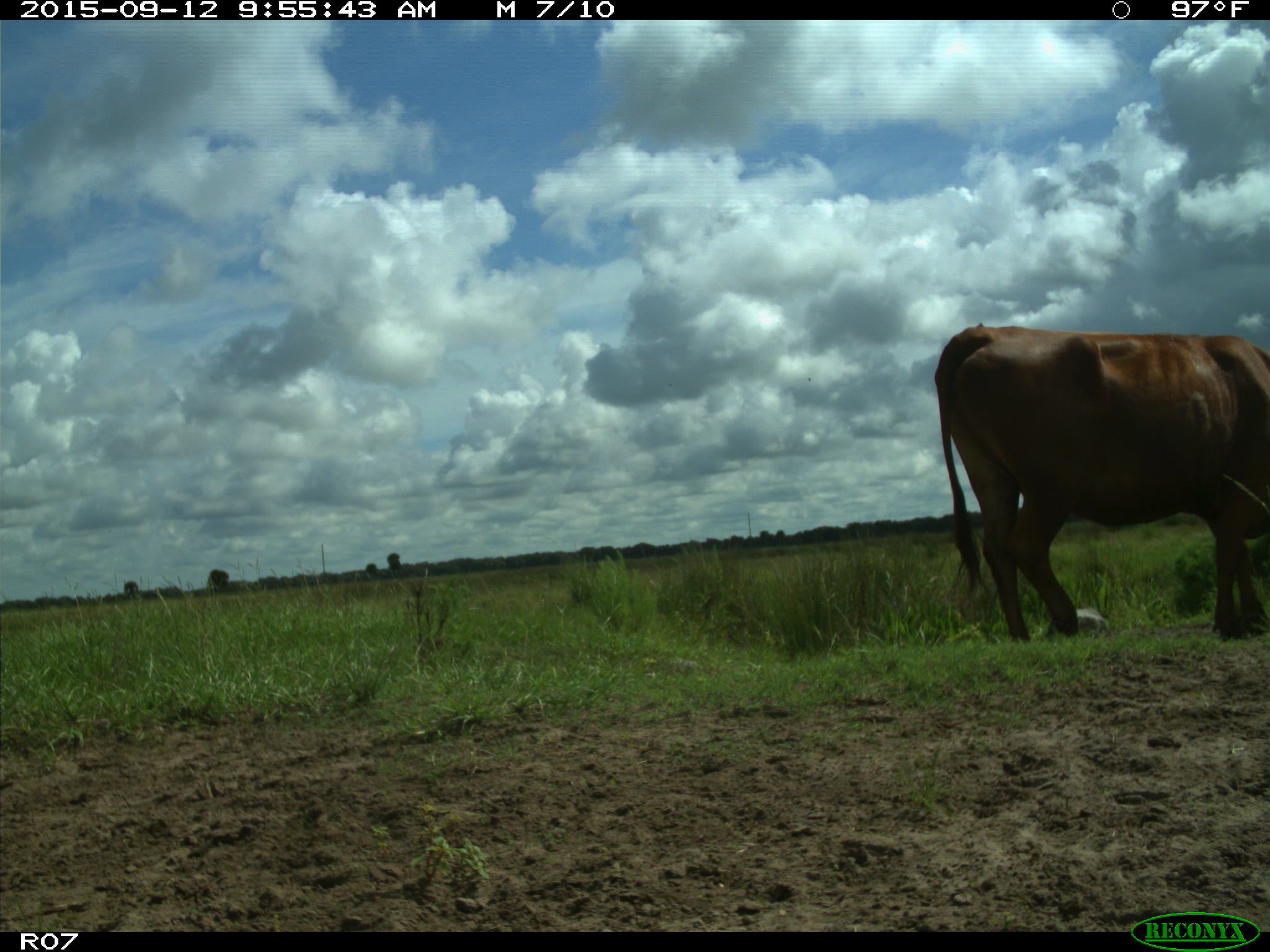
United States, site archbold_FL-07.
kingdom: Animalia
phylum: Chordata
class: Mammalia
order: Artiodactyla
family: Bovidae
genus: Bos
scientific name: Bos taurus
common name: domestic cow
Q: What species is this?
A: Bos taurus (domestic cow).